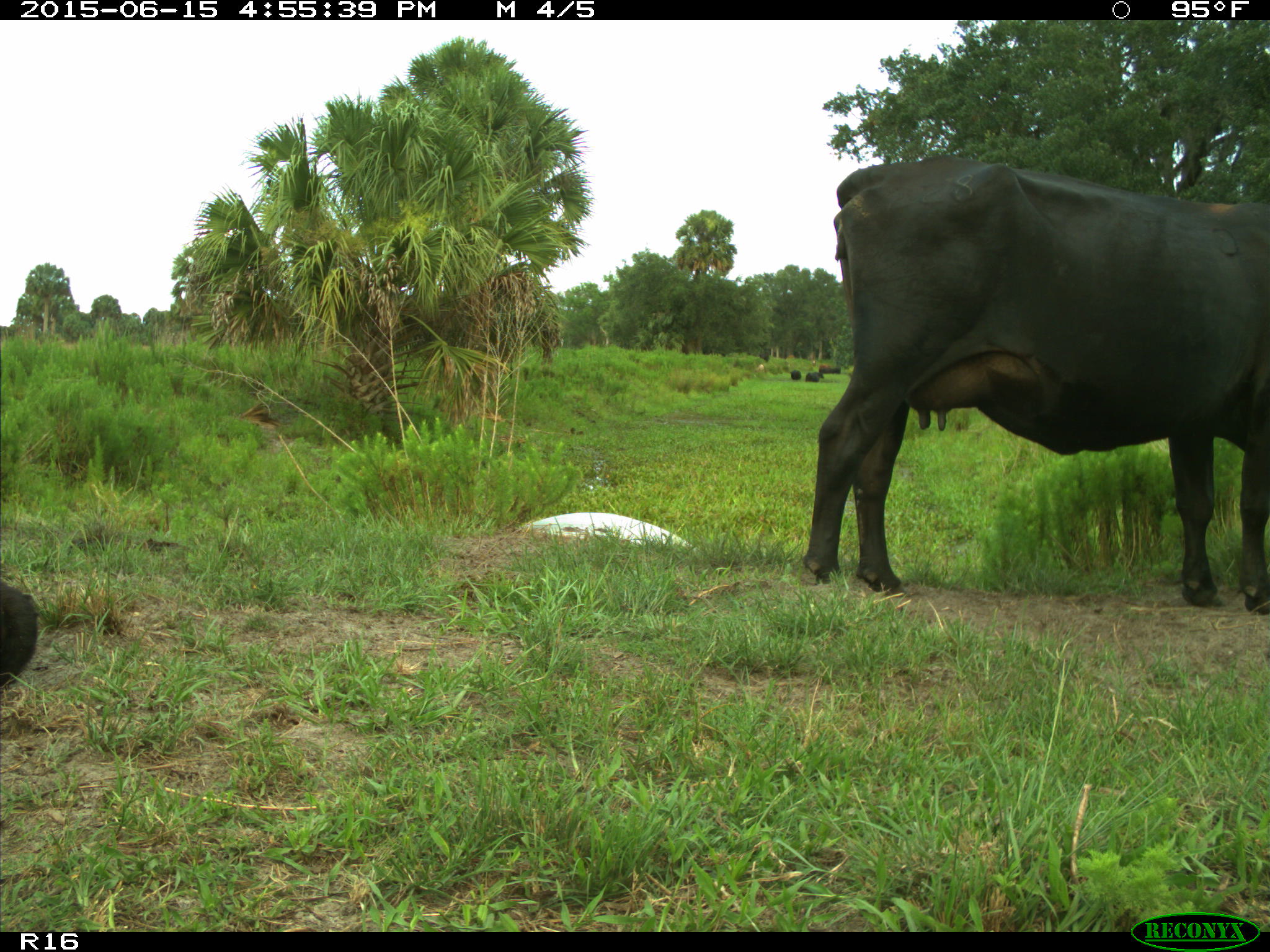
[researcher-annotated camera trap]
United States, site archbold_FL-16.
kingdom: Animalia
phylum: Chordata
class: Mammalia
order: Artiodactyla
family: Bovidae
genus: Bos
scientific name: Bos taurus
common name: domestic cow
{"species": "Bos taurus (domestic cow)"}